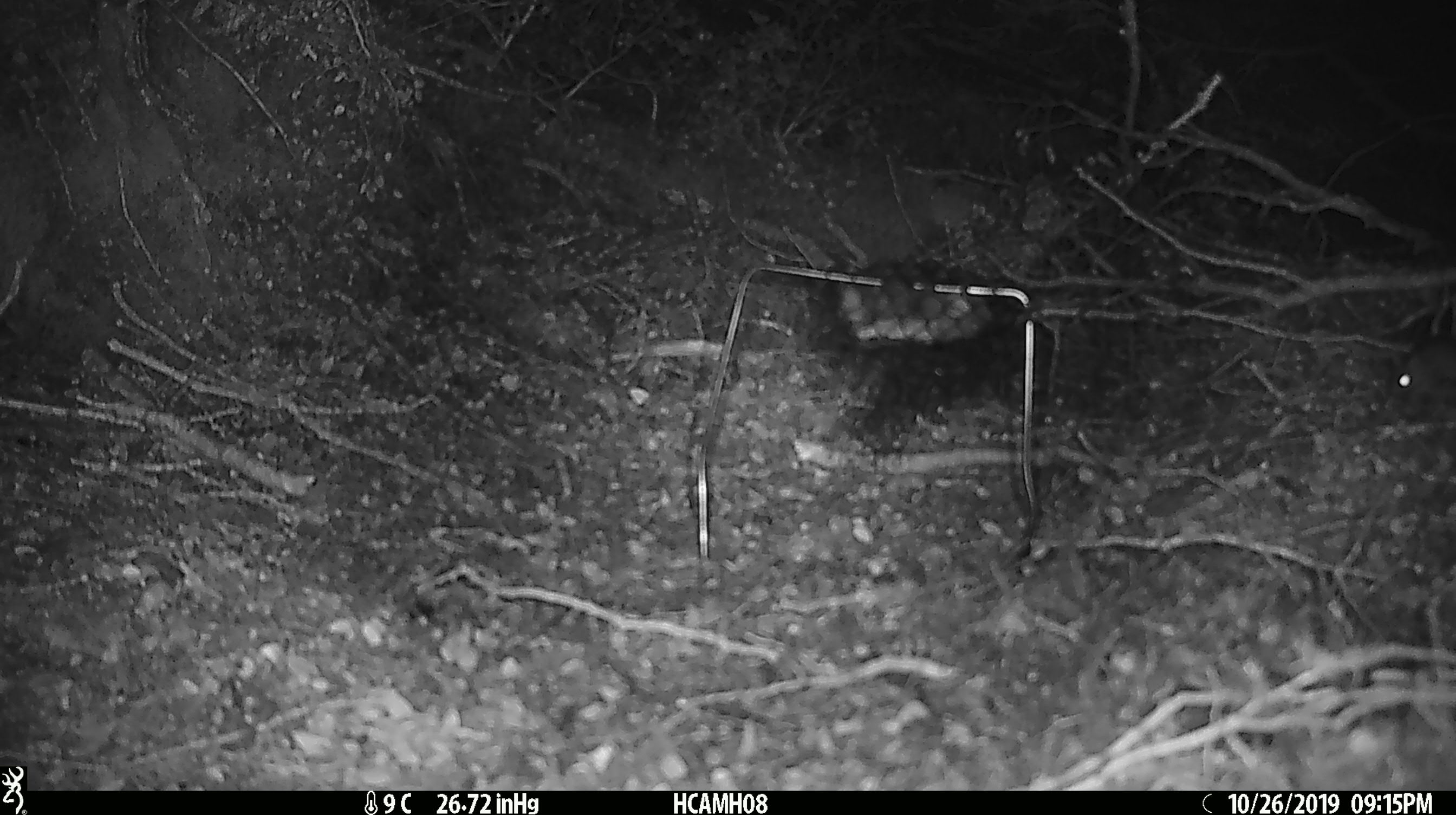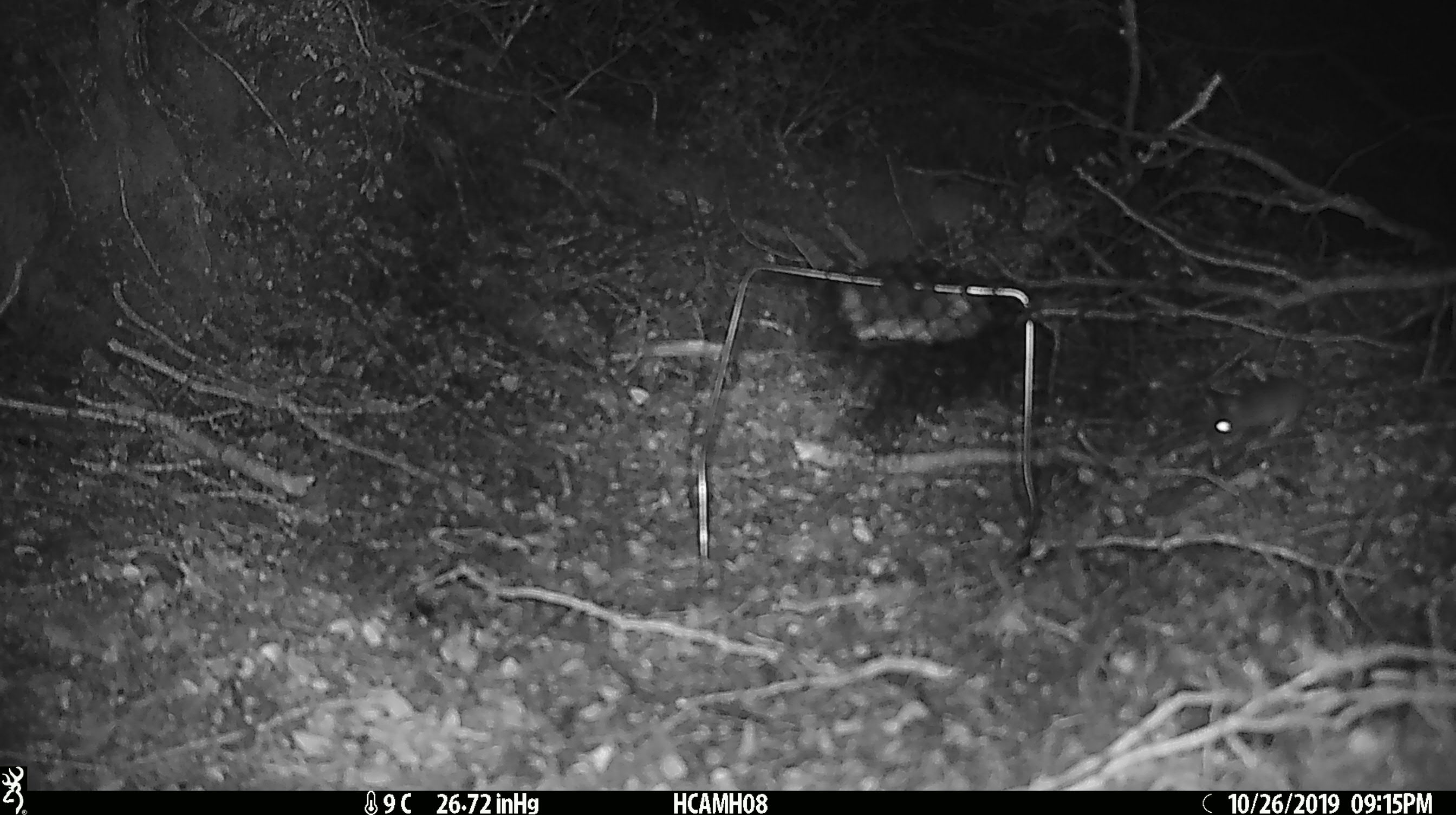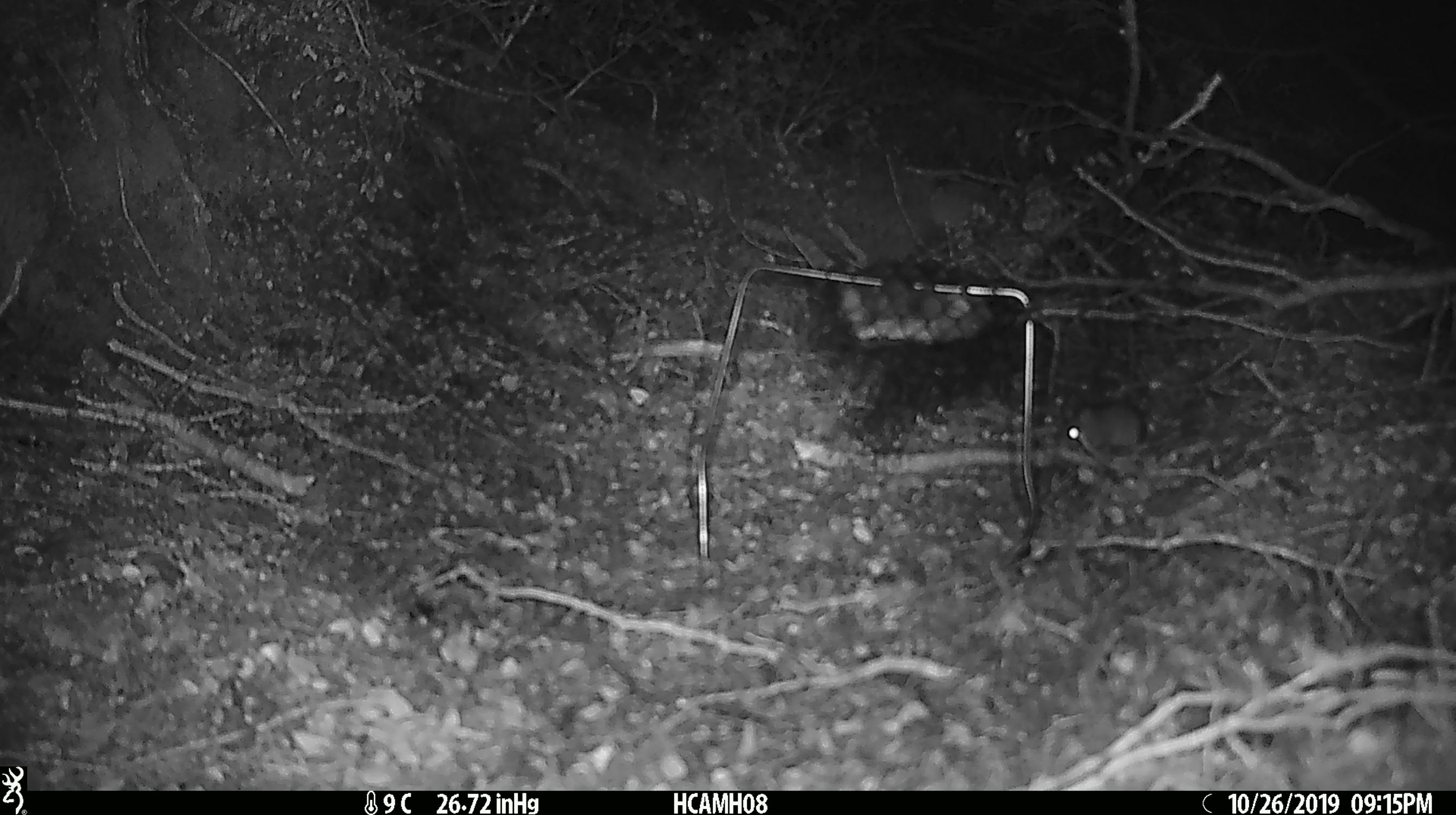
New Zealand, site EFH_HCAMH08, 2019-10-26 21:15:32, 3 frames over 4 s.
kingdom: Animalia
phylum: Chordata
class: Mammalia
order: Rodentia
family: Muridae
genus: Mus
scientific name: Mus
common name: mouse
Mouse (Mus).